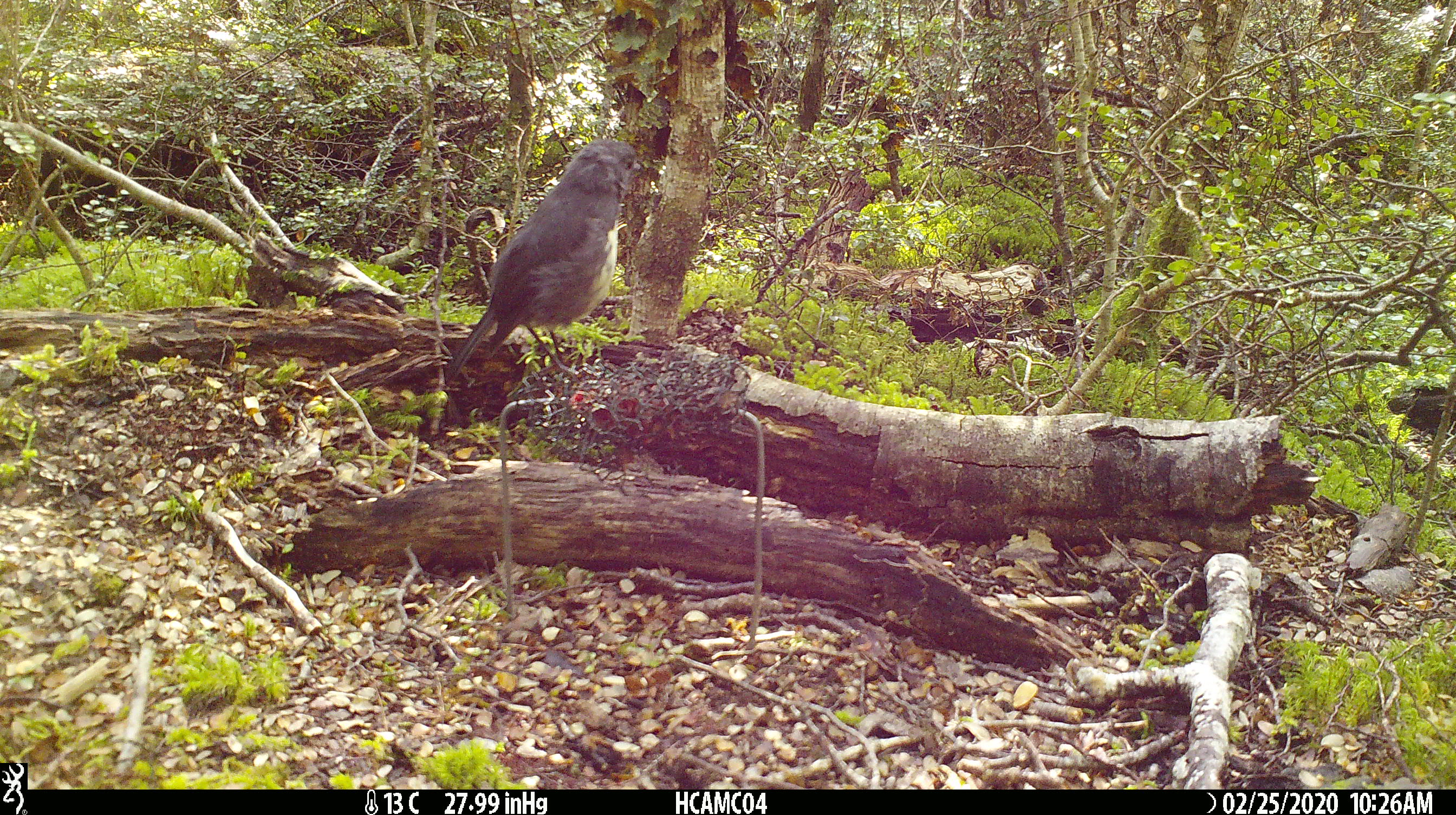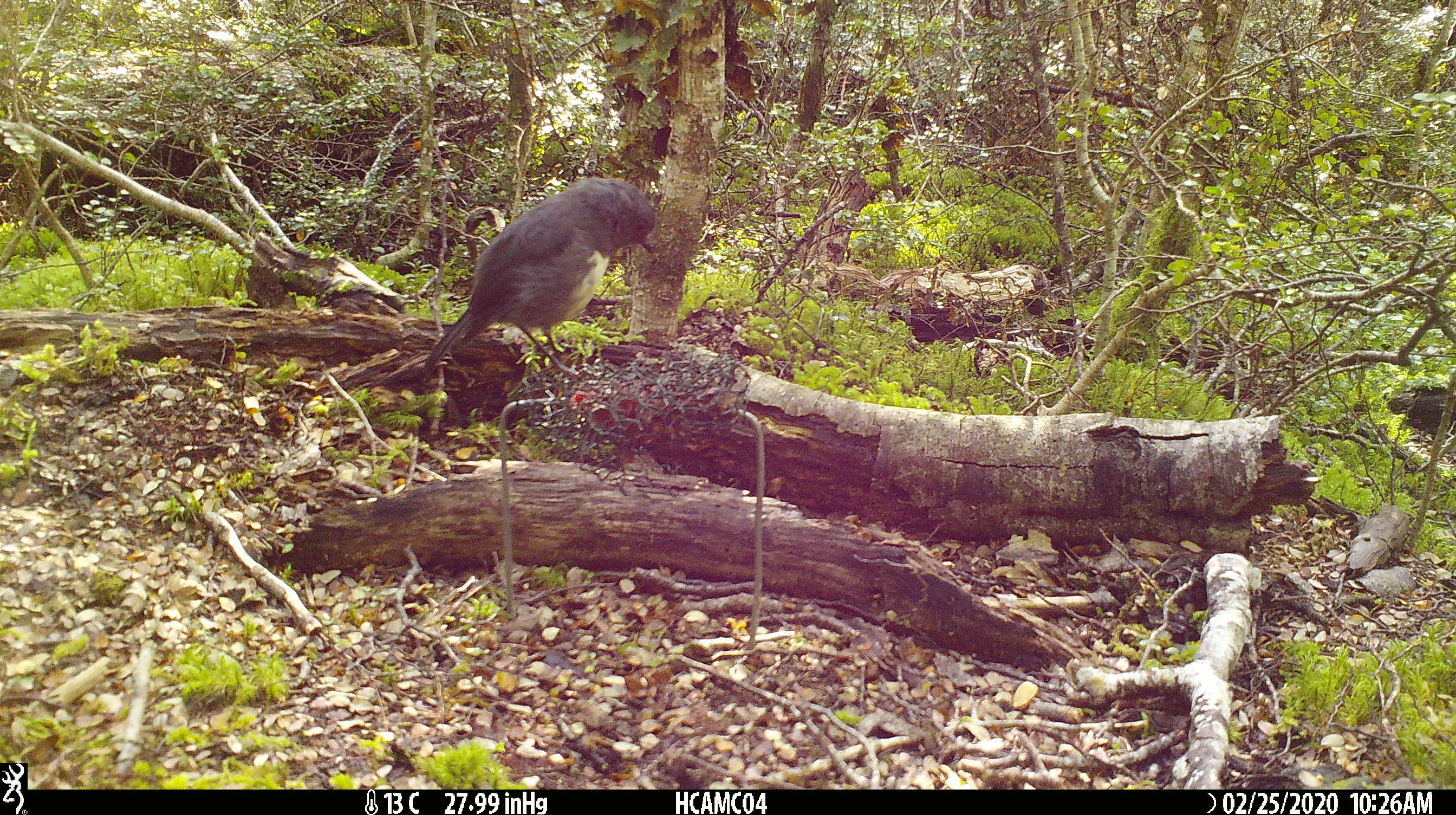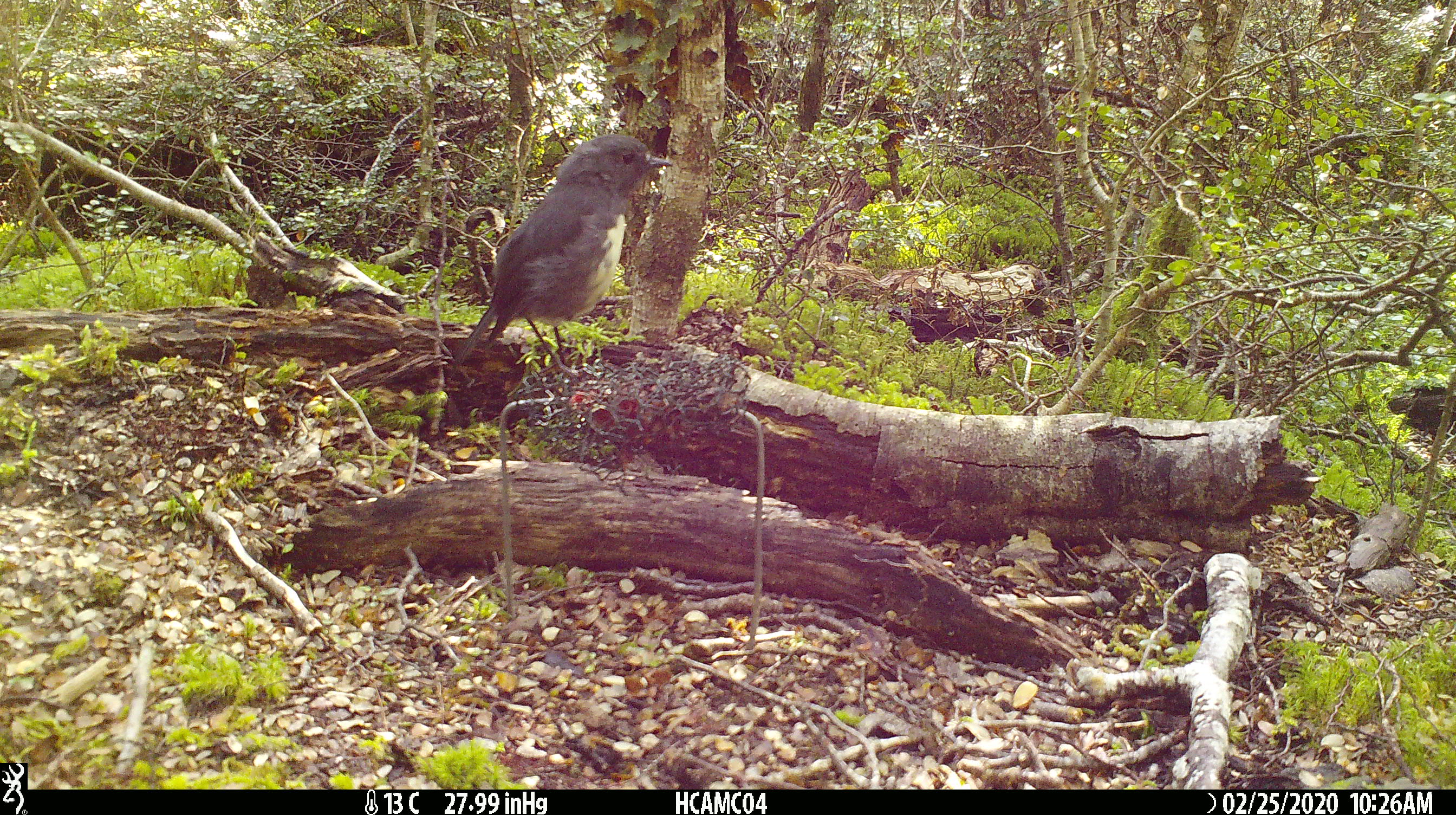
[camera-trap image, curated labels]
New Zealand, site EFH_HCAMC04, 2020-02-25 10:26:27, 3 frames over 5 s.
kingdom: Animalia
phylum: Chordata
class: Aves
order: Passeriformes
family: Petroicidae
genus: Petroica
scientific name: Petroica australis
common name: new zealand robin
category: robin